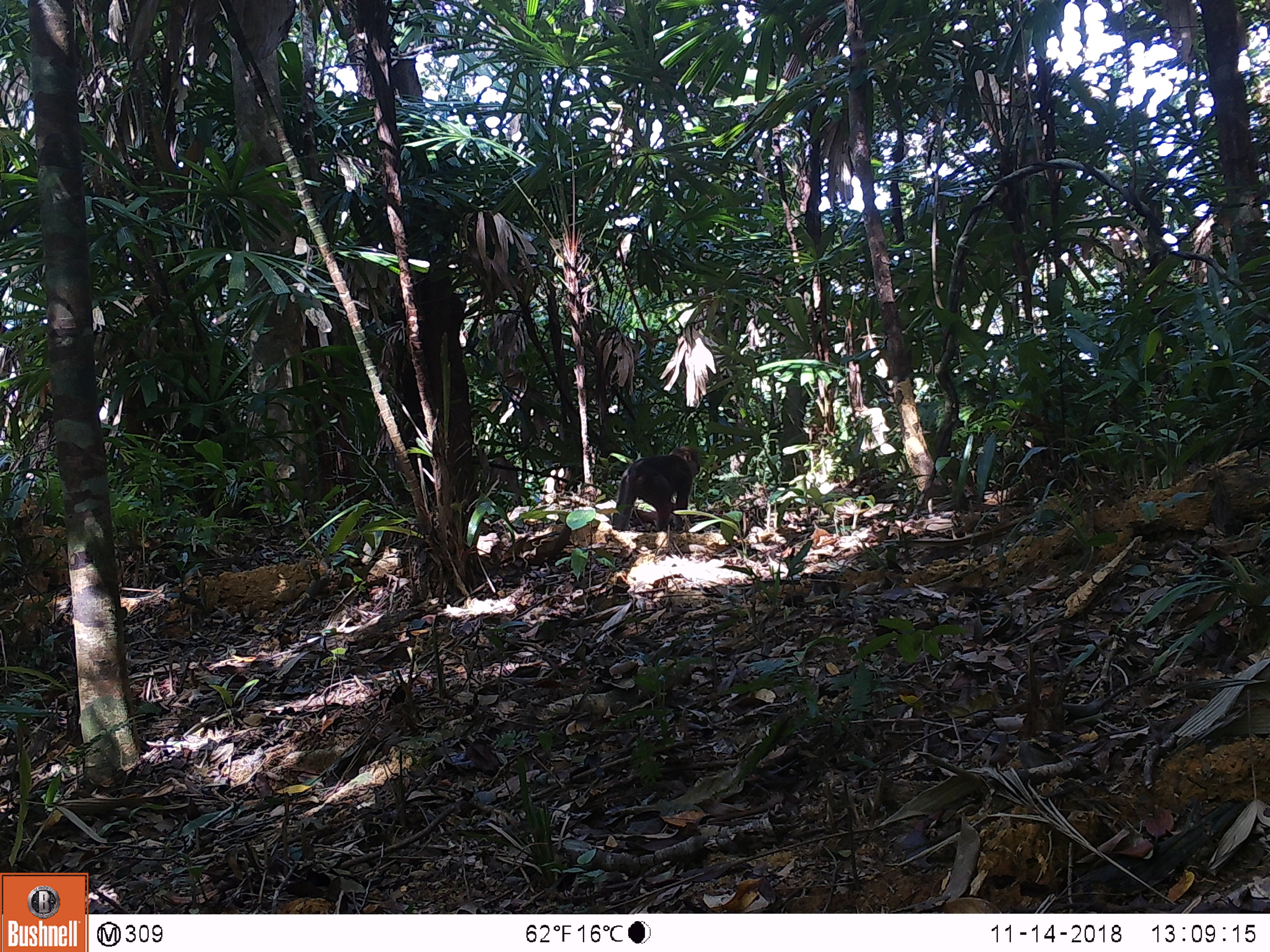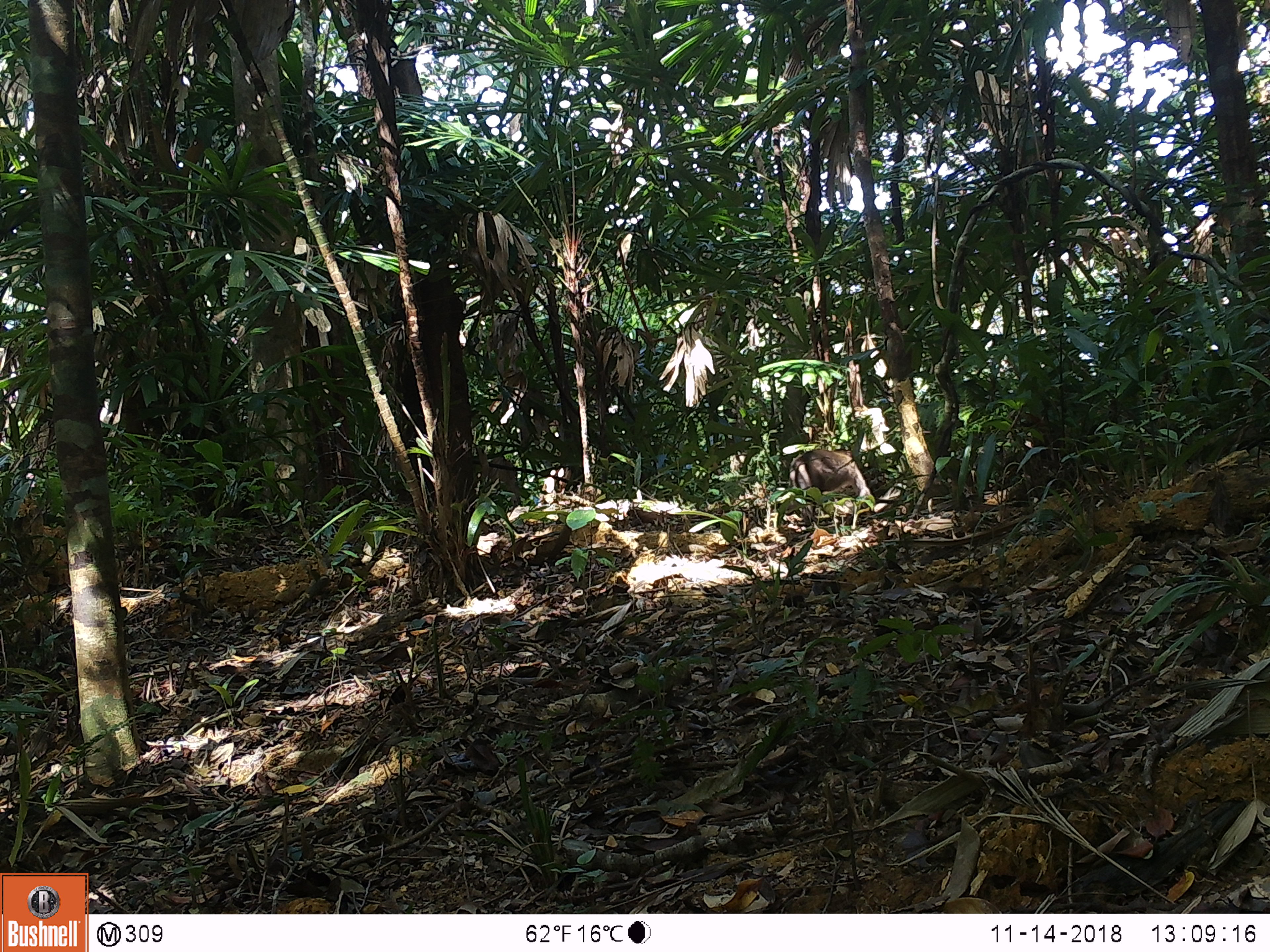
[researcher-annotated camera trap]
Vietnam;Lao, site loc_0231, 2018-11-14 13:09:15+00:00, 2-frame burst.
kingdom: Animalia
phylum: Chordata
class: Mammalia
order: Primates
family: Cercopithecidae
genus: Macaca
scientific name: Macaca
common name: macaques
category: assam or rhesus macaque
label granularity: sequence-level